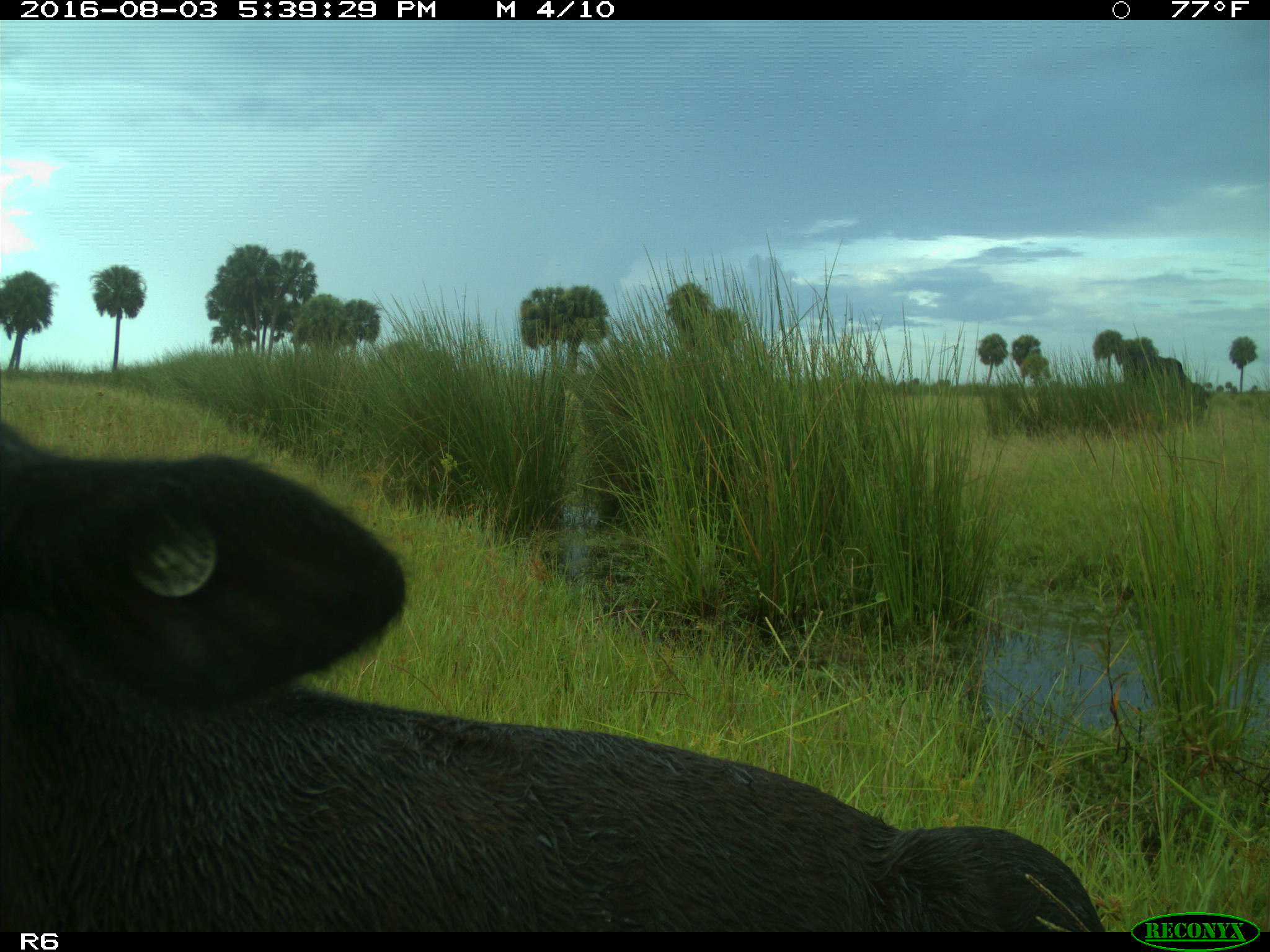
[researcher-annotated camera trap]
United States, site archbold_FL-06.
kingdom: Animalia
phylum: Chordata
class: Mammalia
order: Artiodactyla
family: Bovidae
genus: Bos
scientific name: Bos taurus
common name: domestic cow